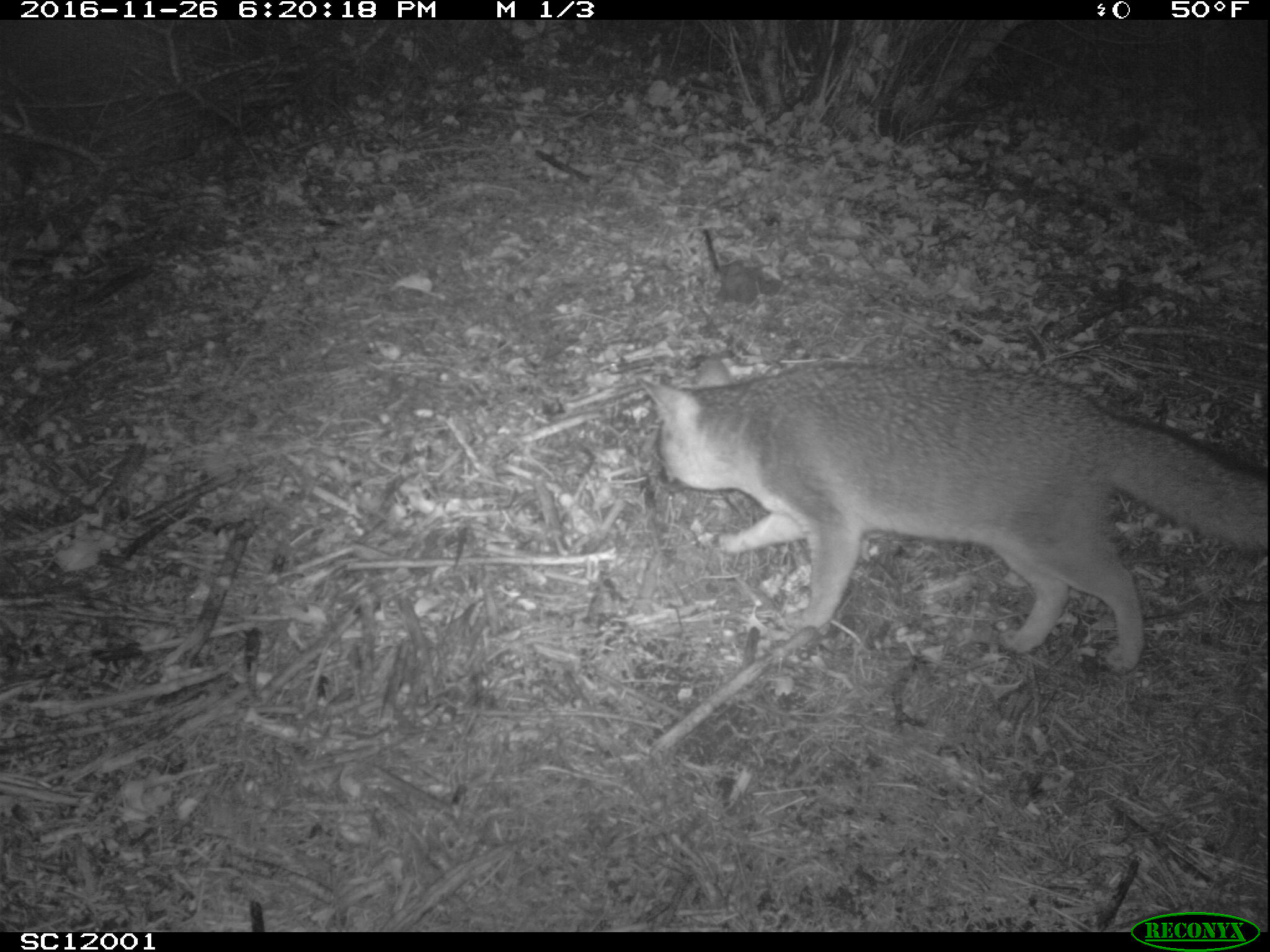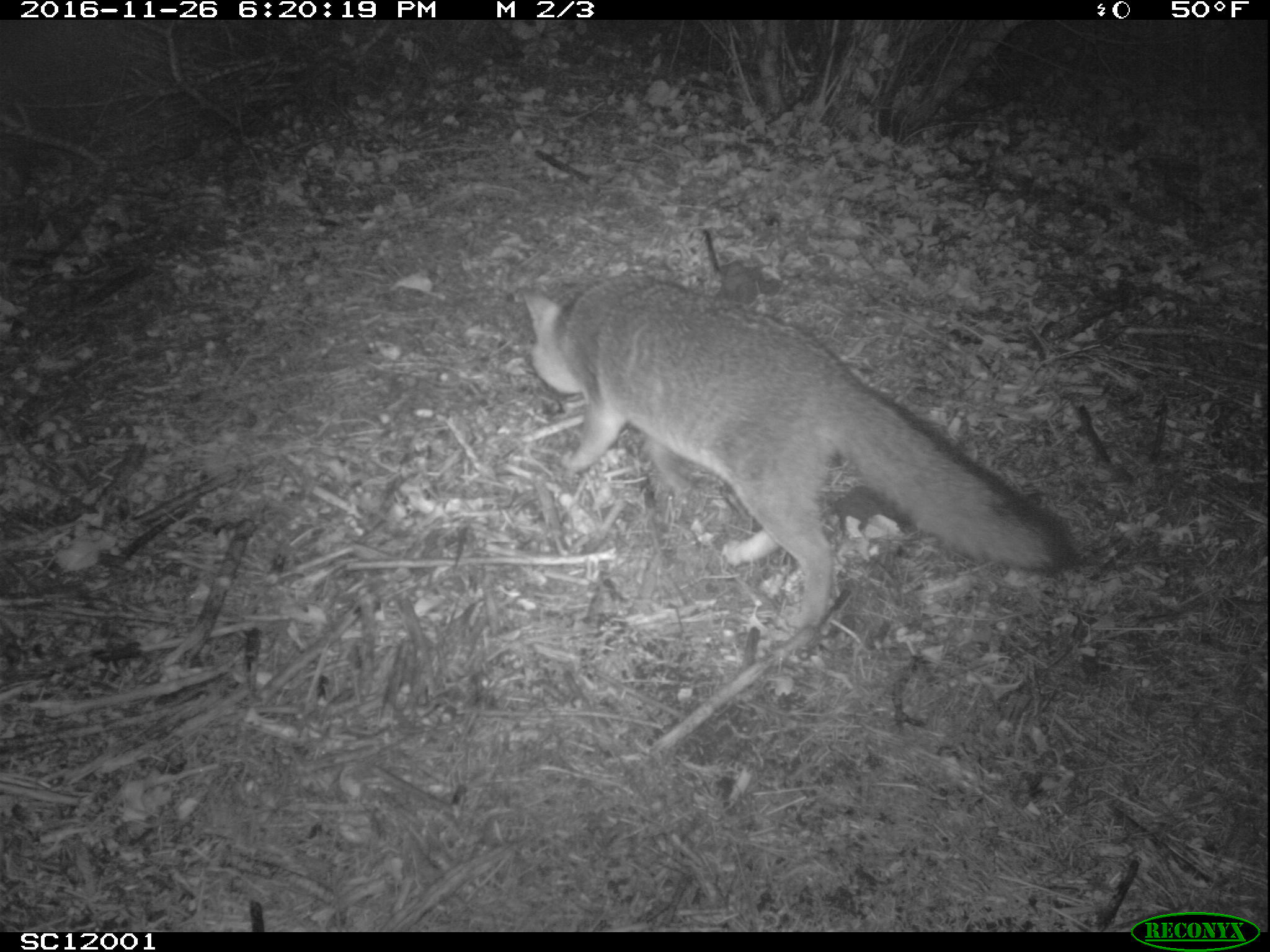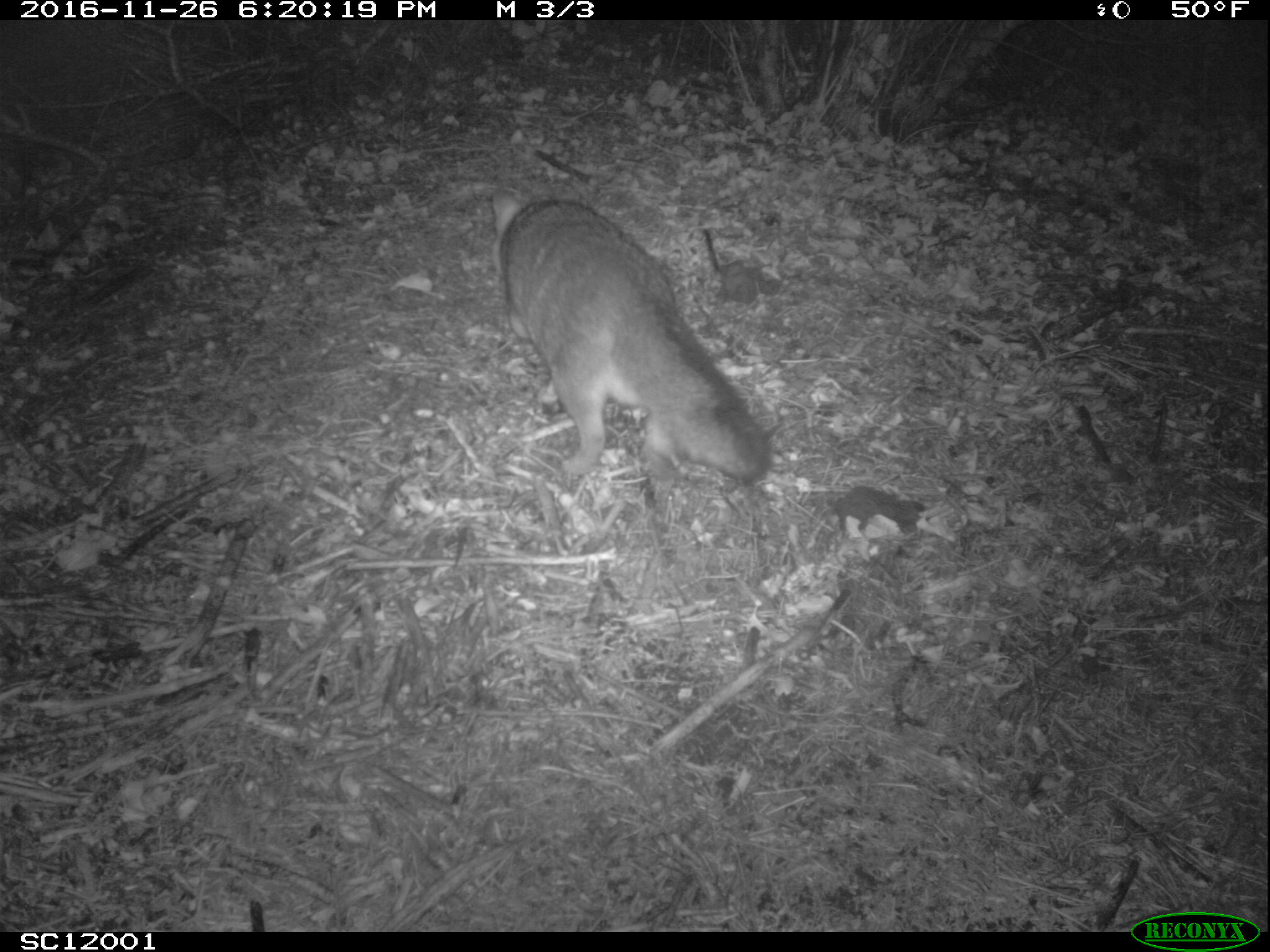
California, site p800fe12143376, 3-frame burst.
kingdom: Animalia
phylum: Chordata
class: Mammalia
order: Carnivora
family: Canidae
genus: Urocyon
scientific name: Urocyon littoralis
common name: island fox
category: fox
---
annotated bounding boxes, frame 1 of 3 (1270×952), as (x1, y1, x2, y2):
fox: (636, 356, 1268, 674)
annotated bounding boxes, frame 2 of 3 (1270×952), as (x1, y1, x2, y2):
fox: (515, 272, 1069, 629)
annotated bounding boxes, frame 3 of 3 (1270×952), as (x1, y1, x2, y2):
fox: (491, 188, 770, 484)